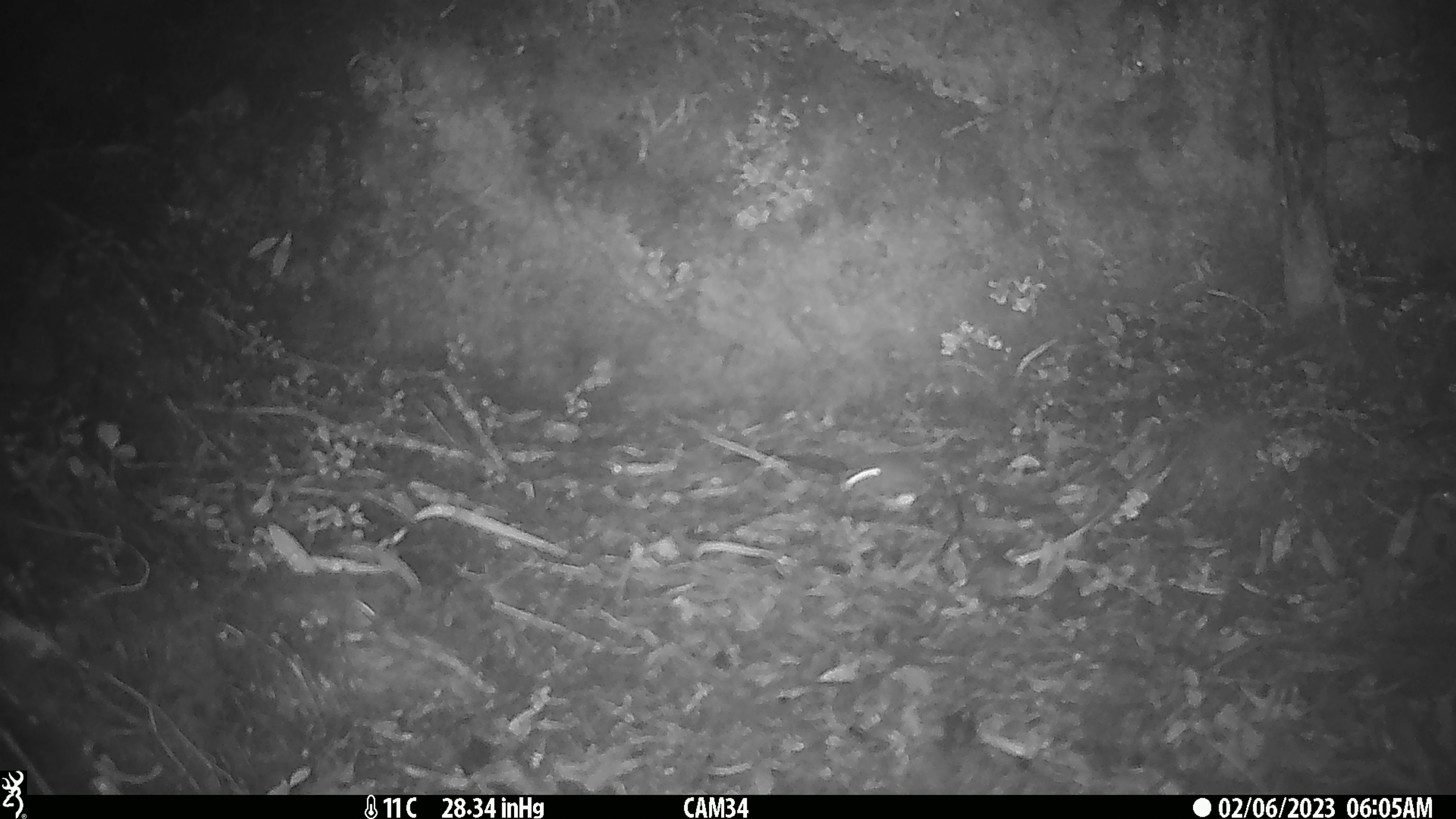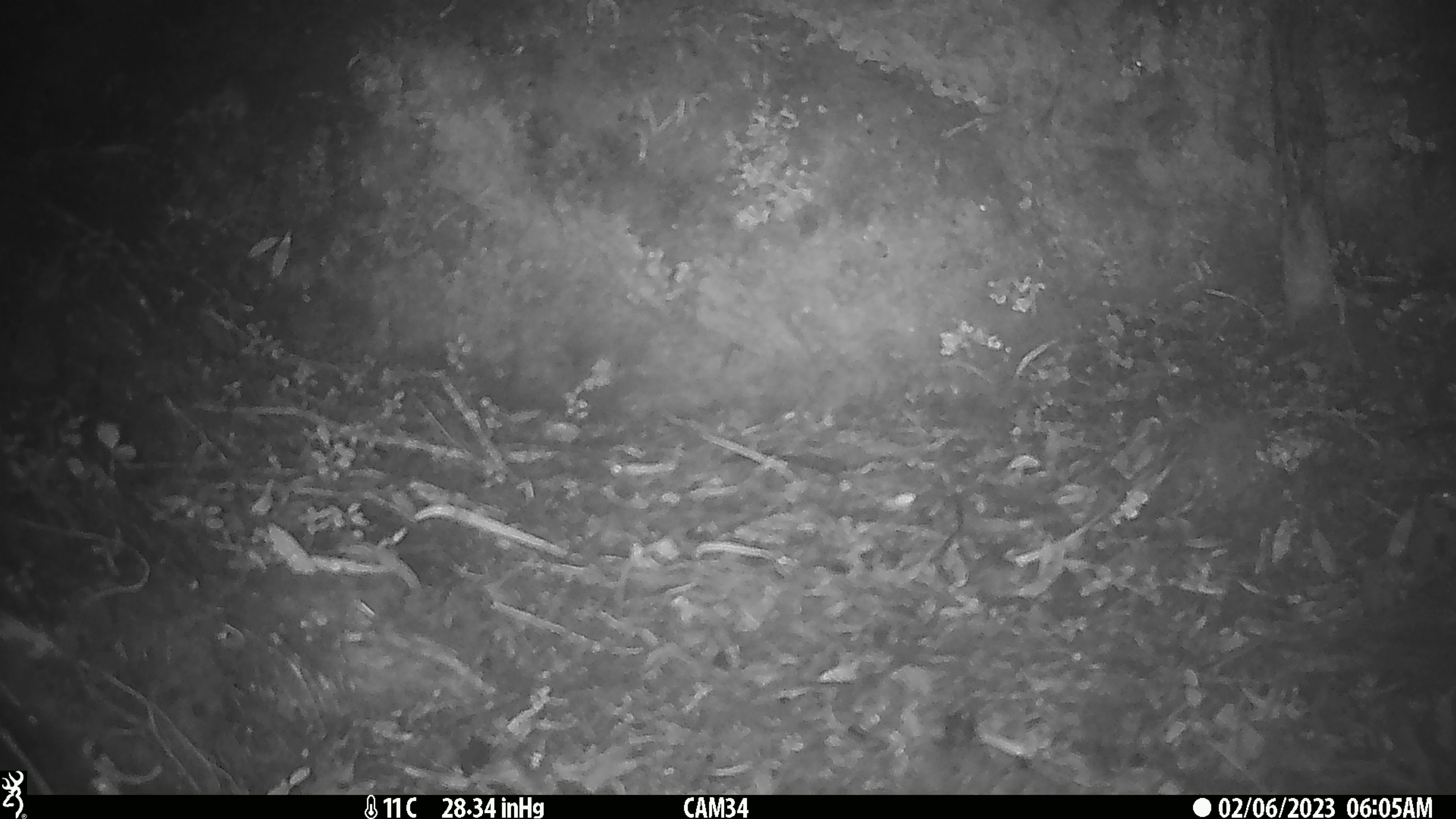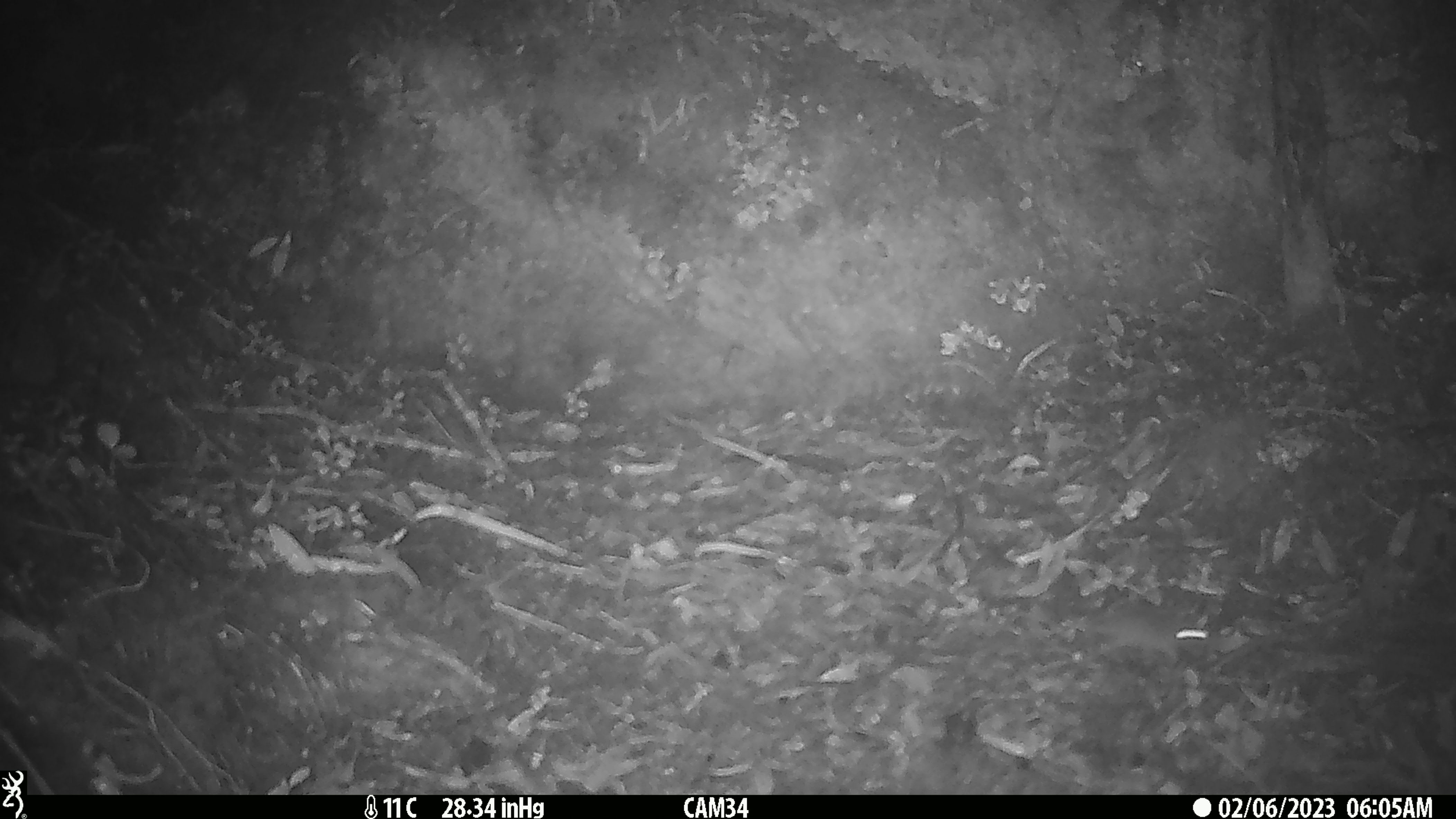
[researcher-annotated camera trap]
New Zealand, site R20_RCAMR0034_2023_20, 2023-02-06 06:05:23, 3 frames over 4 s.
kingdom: Animalia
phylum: Chordata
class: Mammalia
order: Rodentia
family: Muridae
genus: Mus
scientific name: Mus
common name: mouse